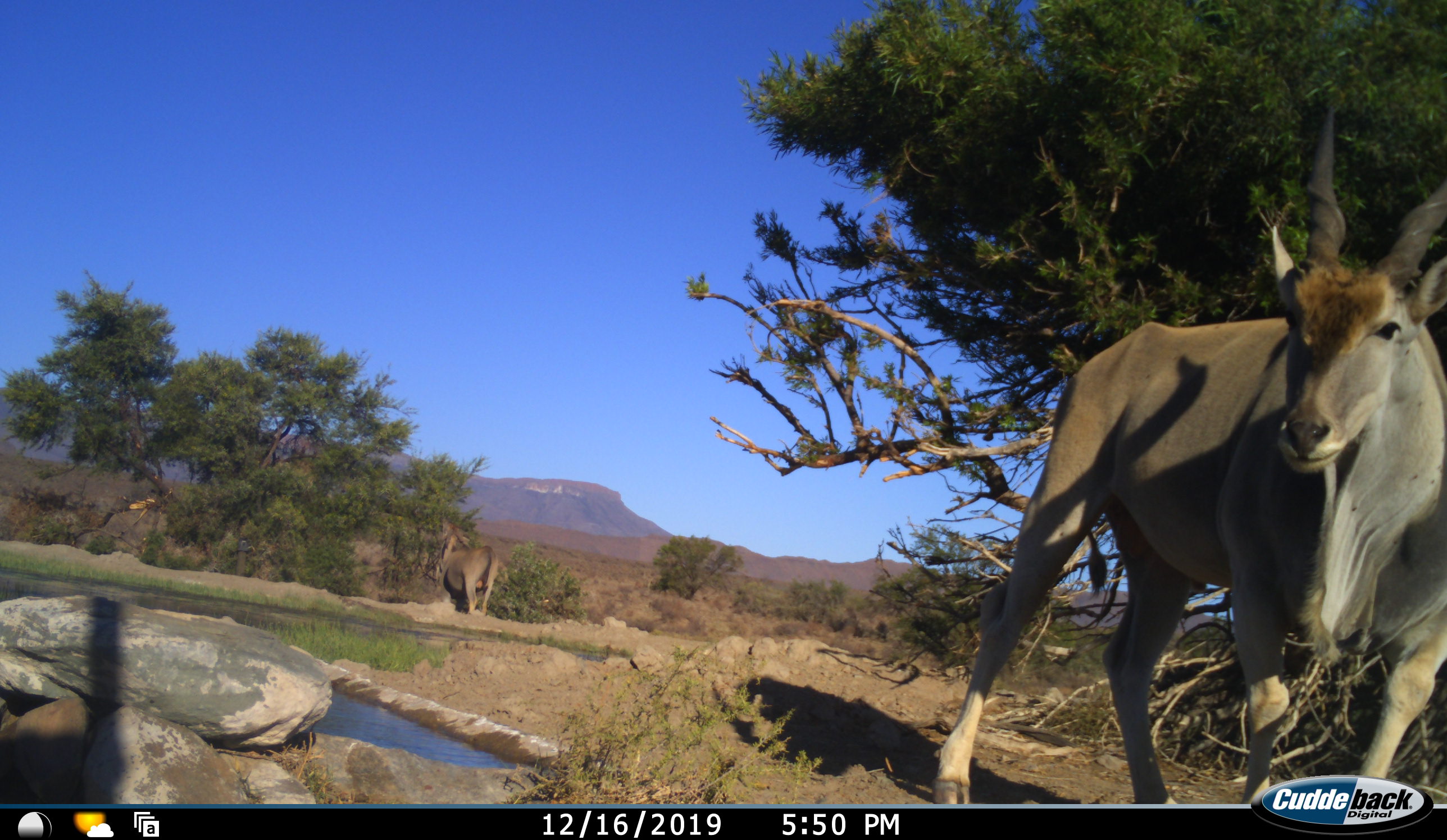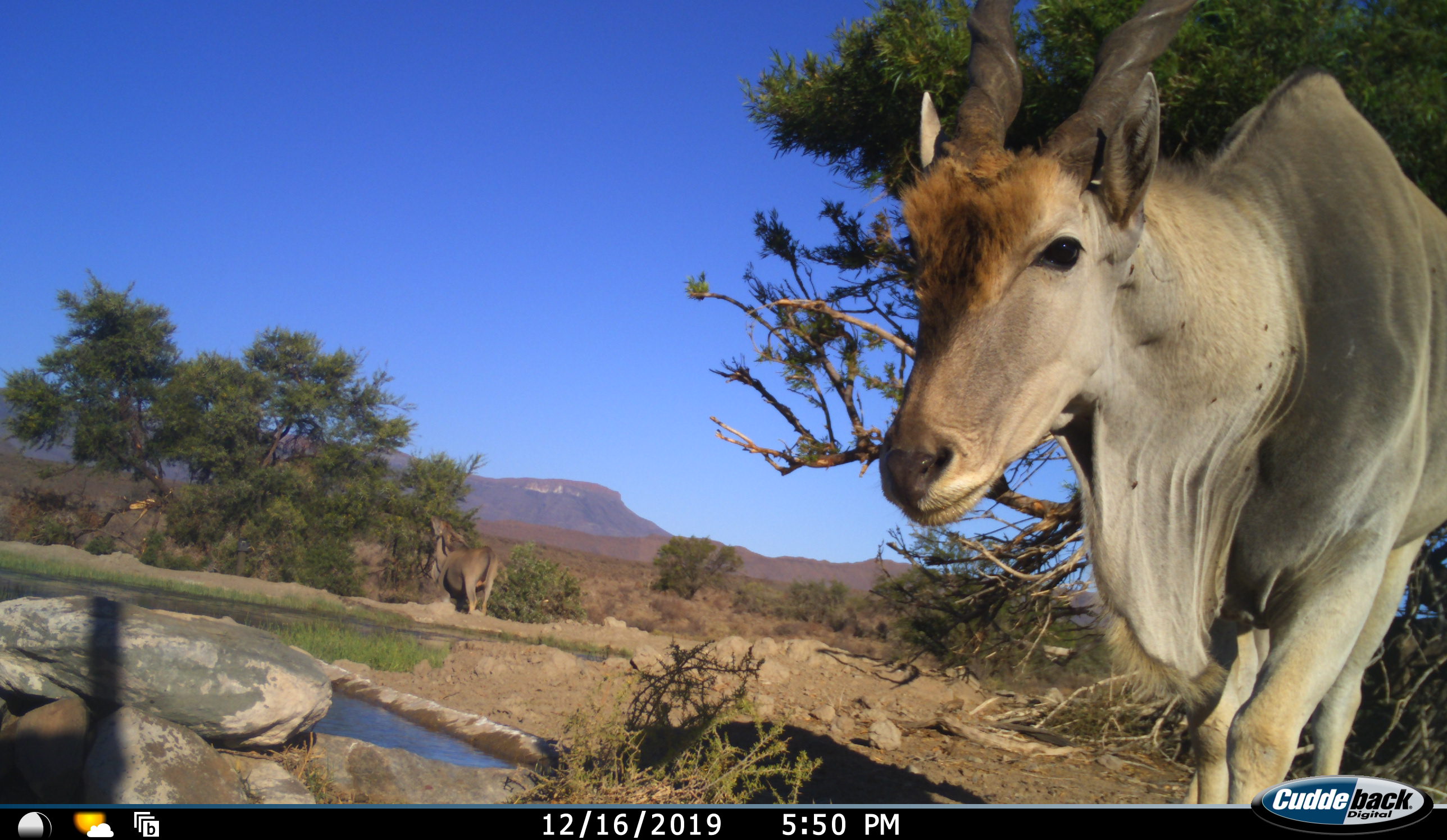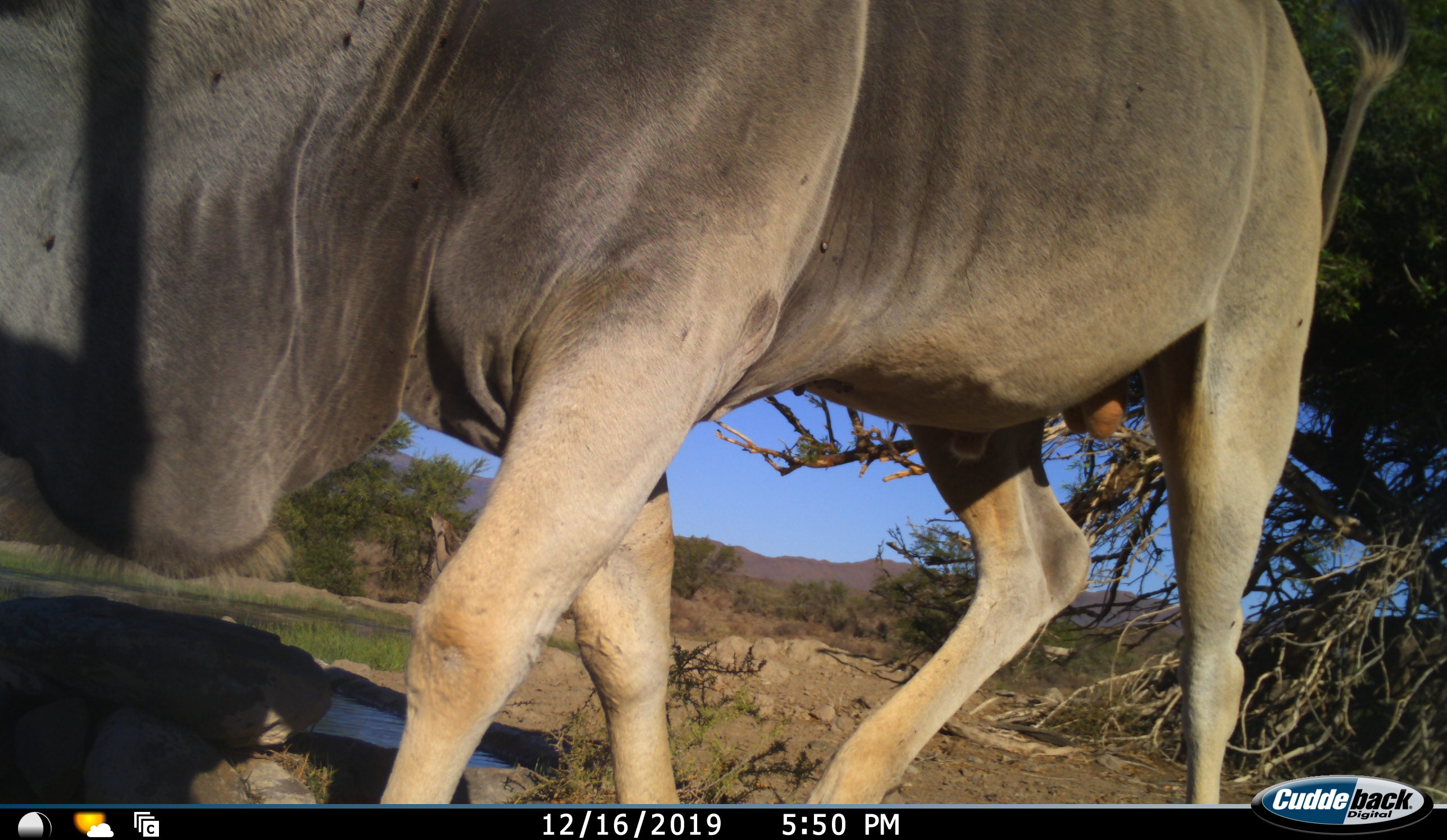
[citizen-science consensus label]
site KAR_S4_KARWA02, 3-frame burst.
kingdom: Animalia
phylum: Chordata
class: Mammalia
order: Artiodactyla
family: Bovidae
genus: Tragelaphus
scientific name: Tragelaphus oryx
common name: eland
Eland (Tragelaphus oryx), count 2. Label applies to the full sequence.